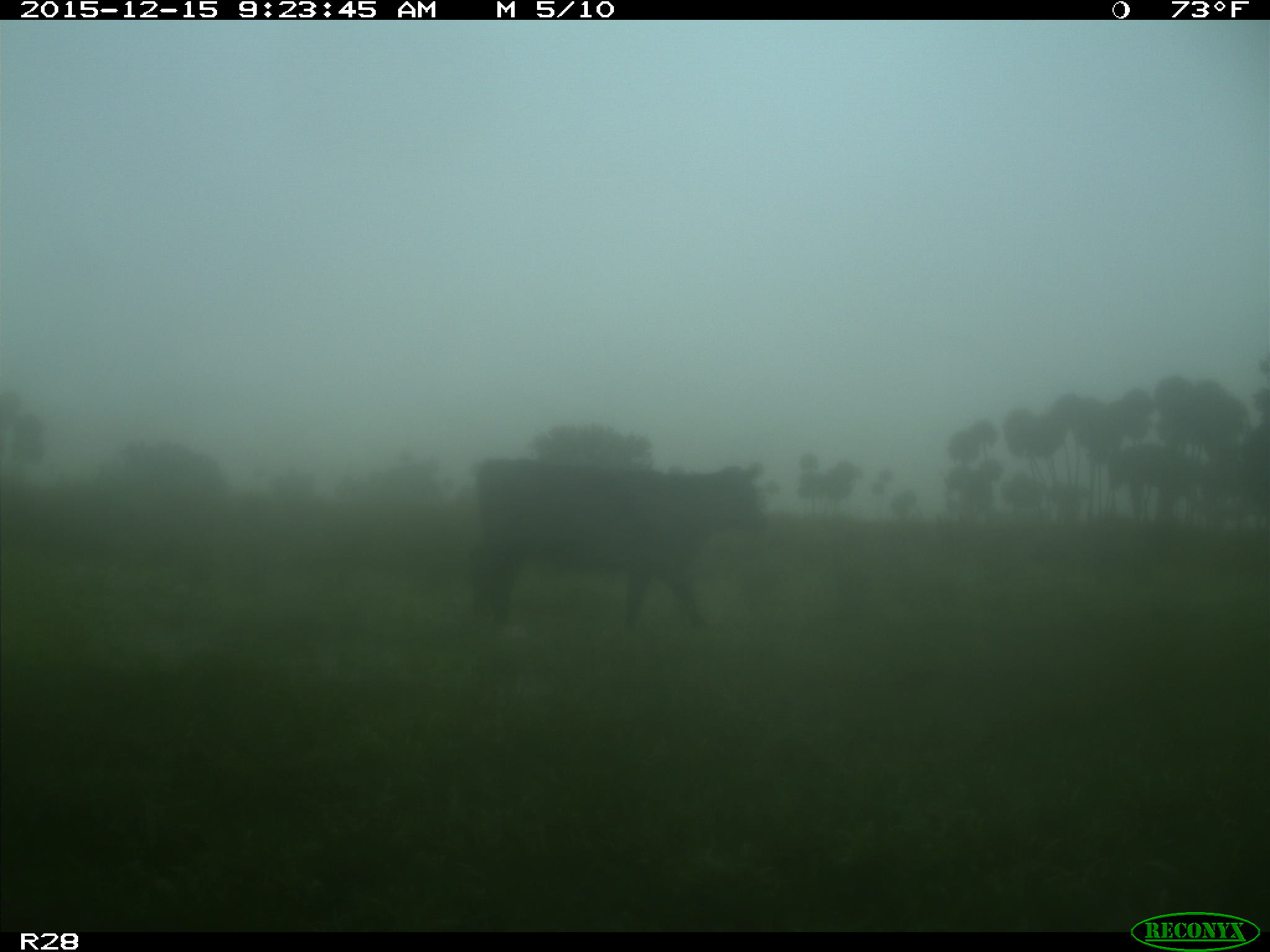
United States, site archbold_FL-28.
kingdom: Animalia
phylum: Chordata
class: Mammalia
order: Artiodactyla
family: Bovidae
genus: Bos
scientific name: Bos taurus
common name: domestic cow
Bos taurus (domestic cow).